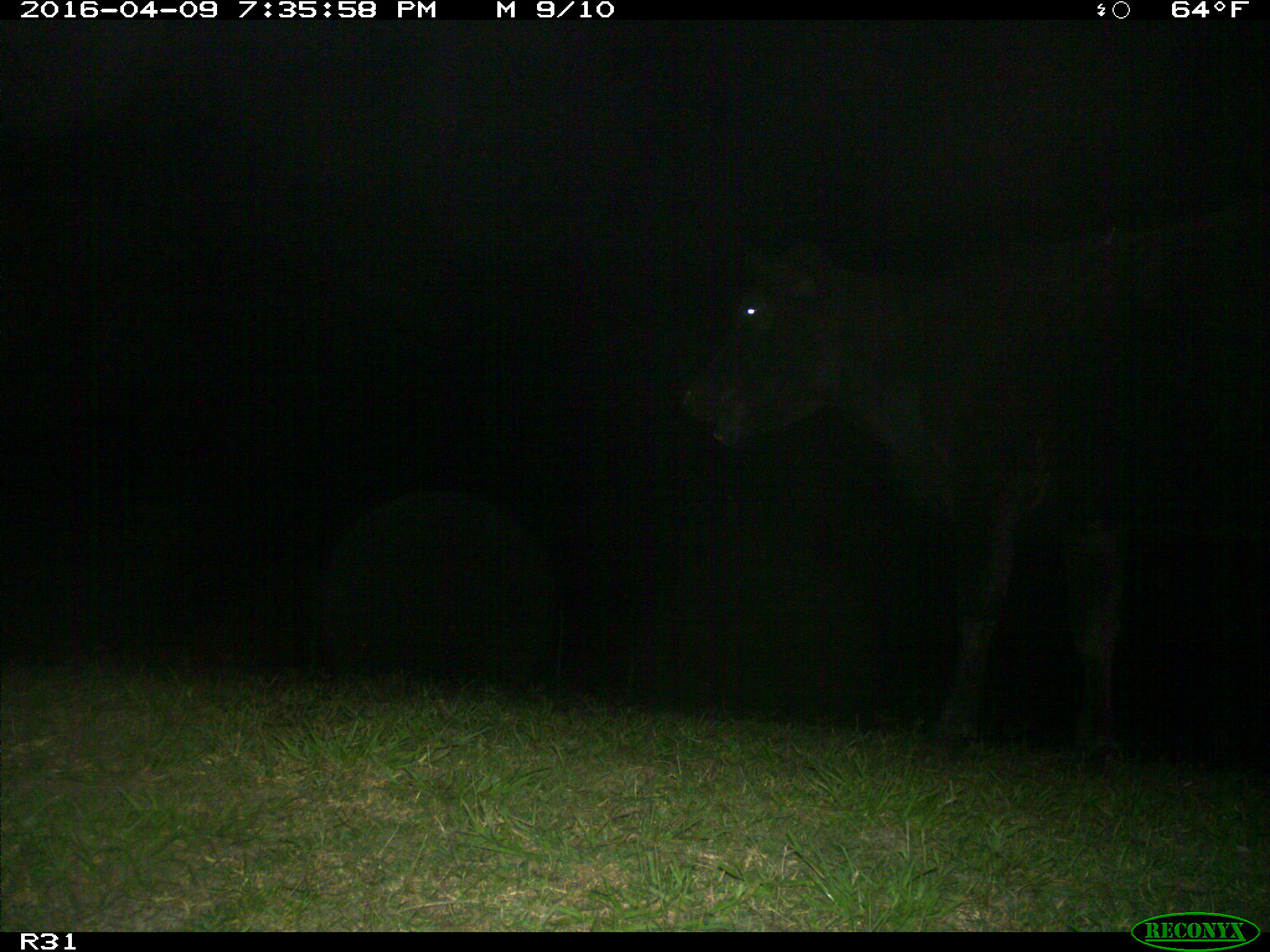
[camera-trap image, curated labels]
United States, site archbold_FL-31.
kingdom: Animalia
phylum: Chordata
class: Mammalia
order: Artiodactyla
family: Bovidae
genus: Bos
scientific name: Bos taurus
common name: domestic cow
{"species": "Bos taurus (domestic cow)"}